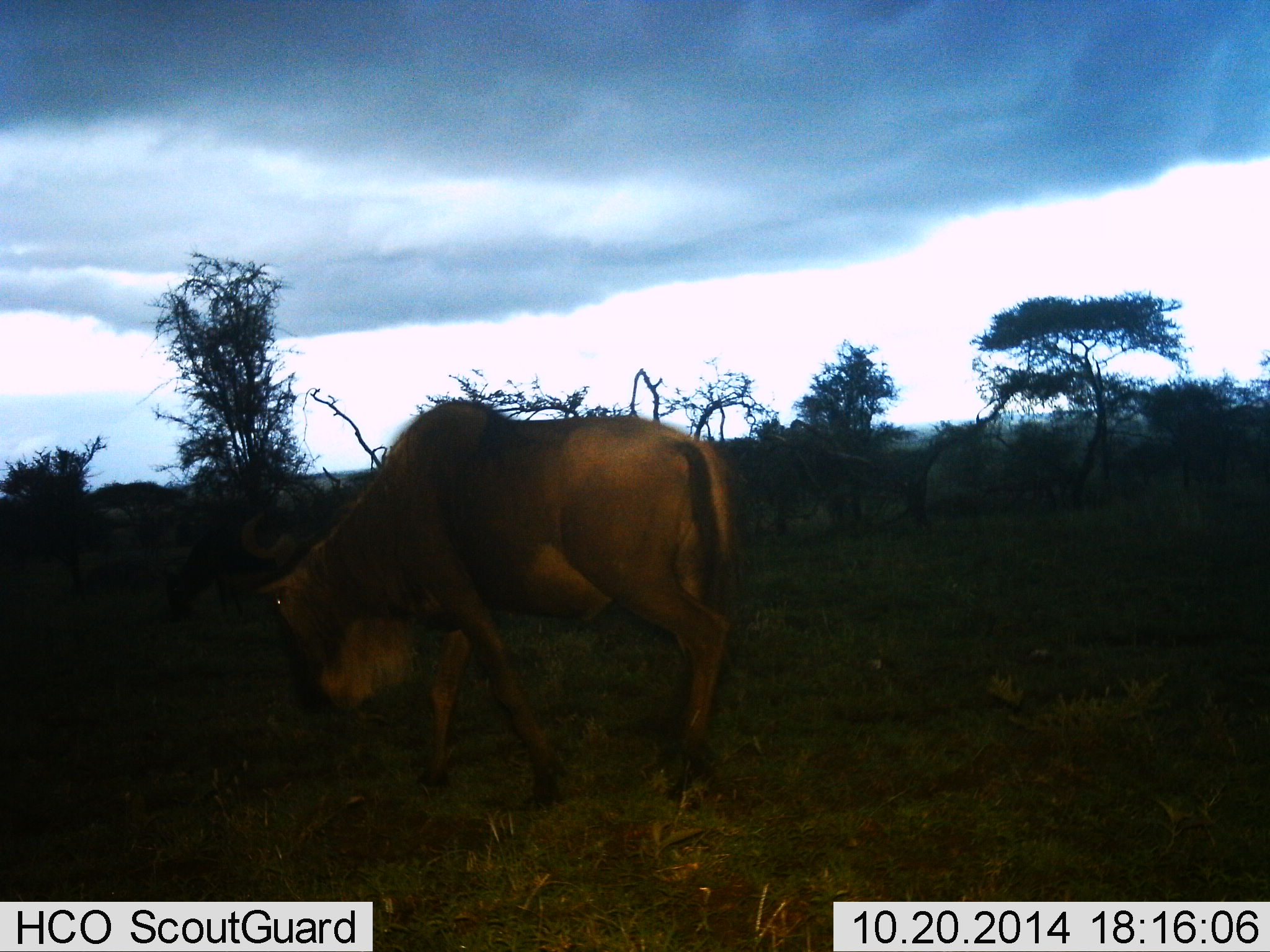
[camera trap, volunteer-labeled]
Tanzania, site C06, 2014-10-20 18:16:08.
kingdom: Animalia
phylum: Chordata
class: Mammalia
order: Artiodactyla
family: Bovidae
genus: Connochaetes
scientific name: Connochaetes taurinus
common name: blue wildebeest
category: wildebeest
Wildebeest (blue wildebeest) (Connochaetes taurinus), count 2. Behavior (volunteer vote fractions): standing 33%, resting 0%, moving 50%, interacting 0%. Young present (vote fraction): 0%. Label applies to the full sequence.